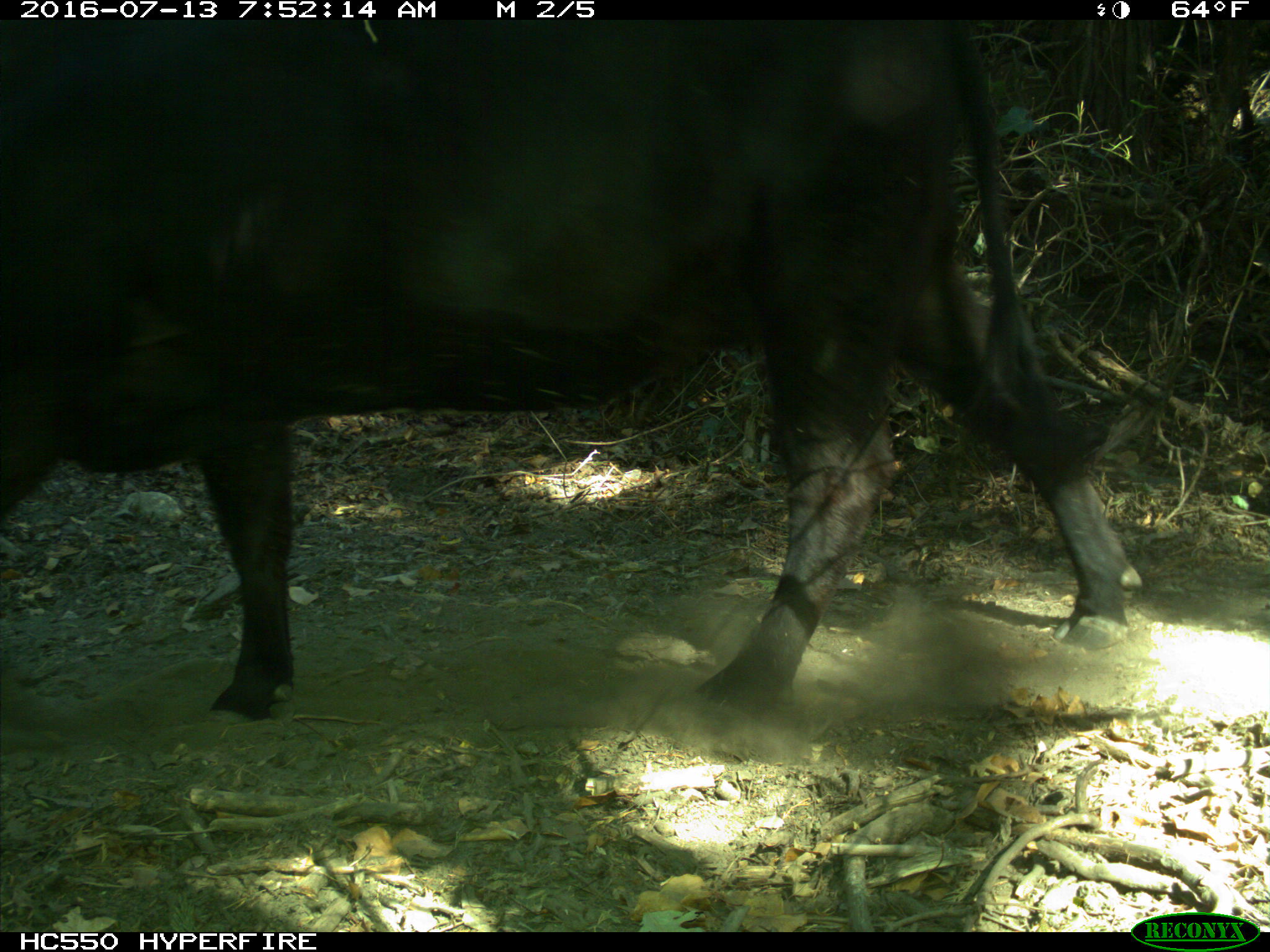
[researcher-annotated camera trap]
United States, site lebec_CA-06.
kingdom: Animalia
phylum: Chordata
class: Mammalia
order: Artiodactyla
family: Bovidae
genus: Bos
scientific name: Bos taurus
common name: domestic cow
Bos taurus (domestic cow).